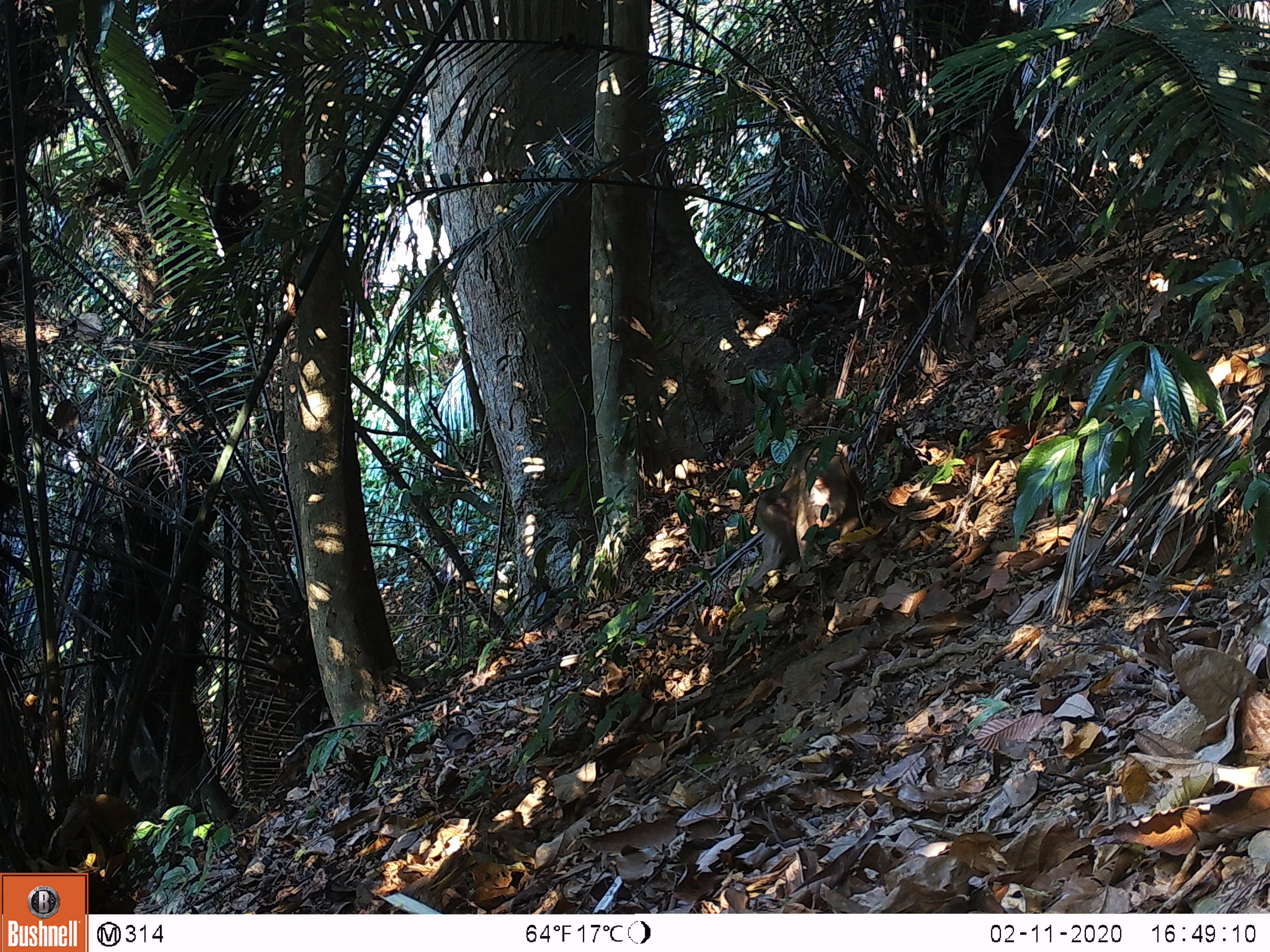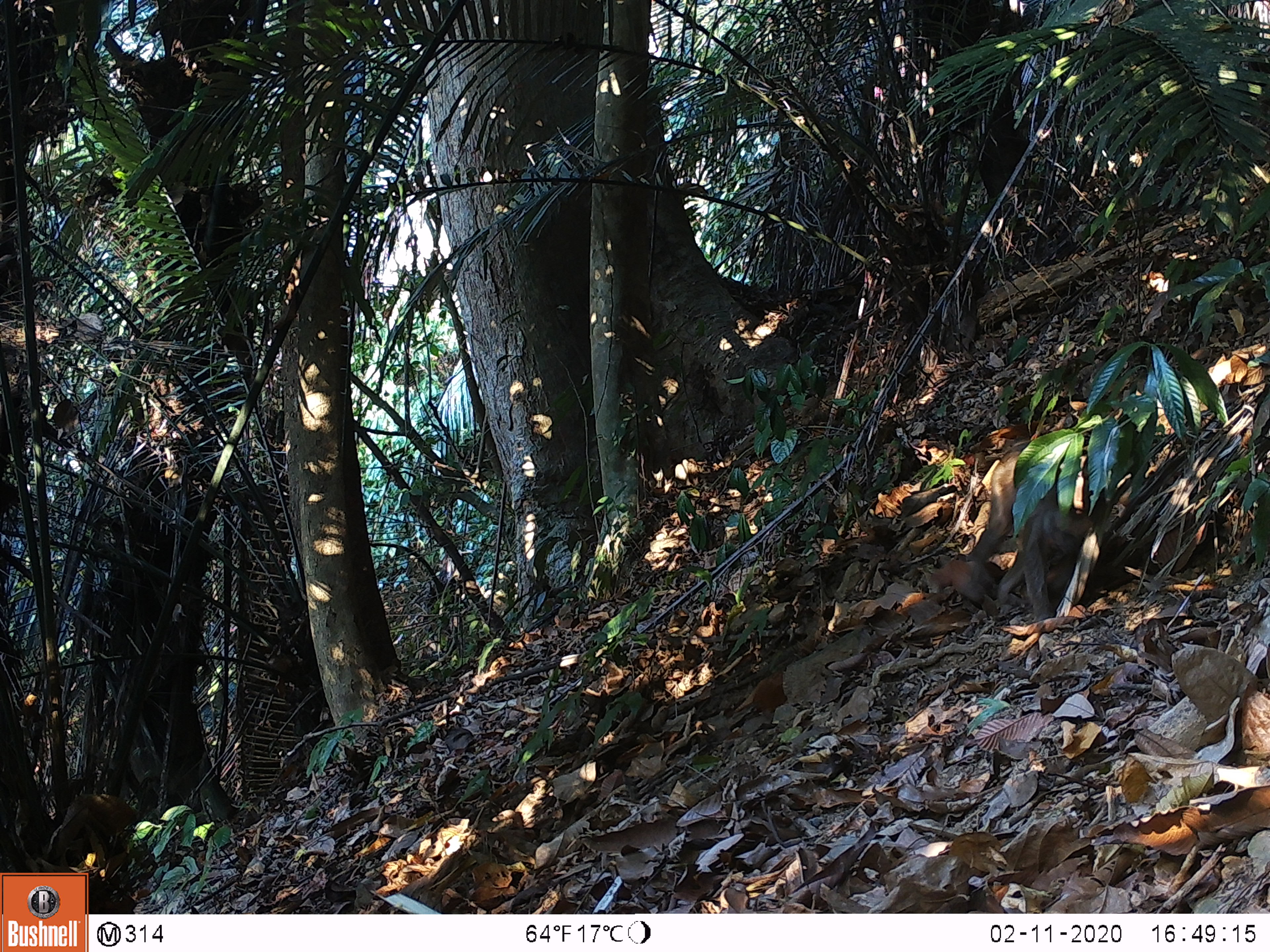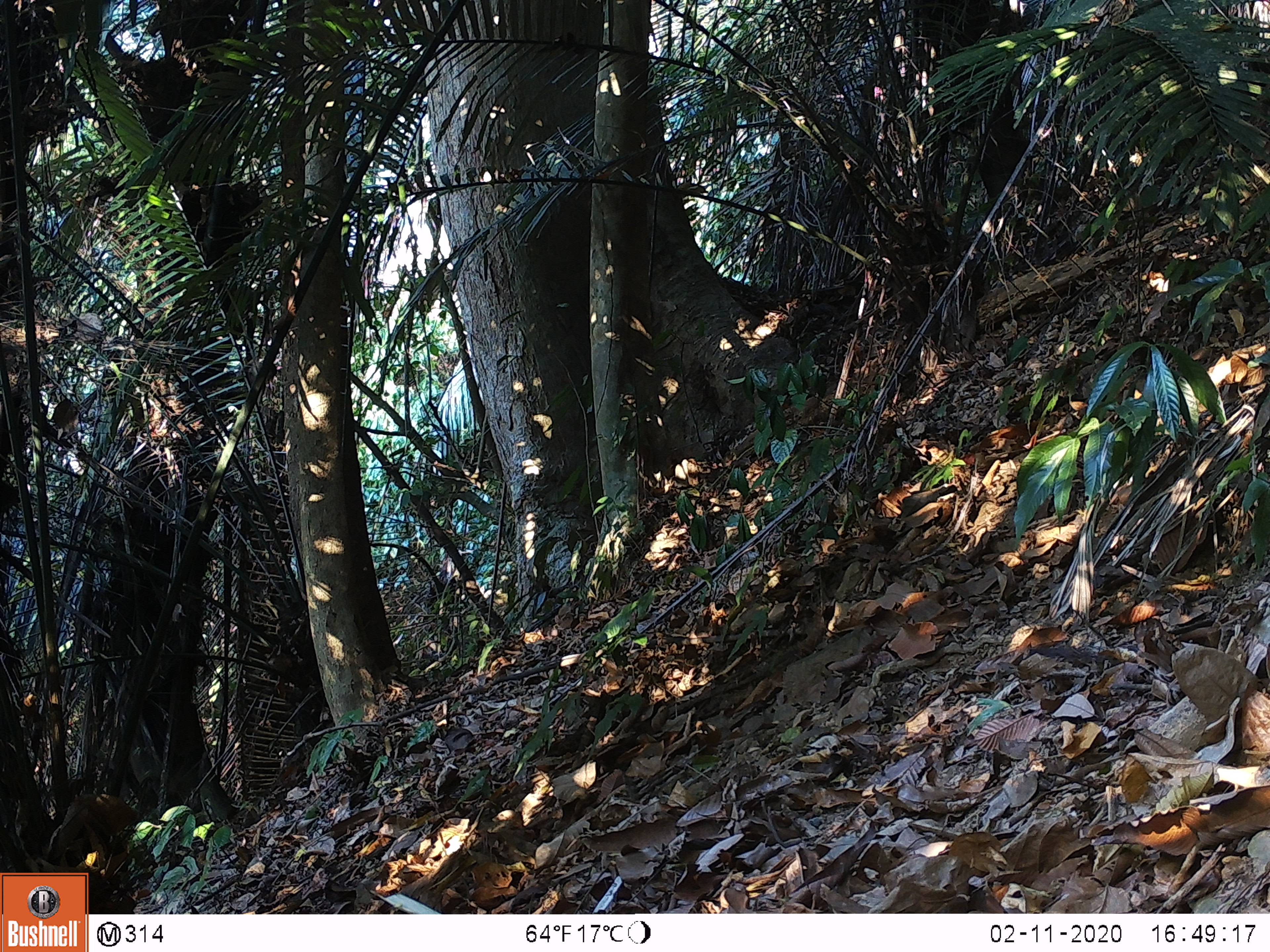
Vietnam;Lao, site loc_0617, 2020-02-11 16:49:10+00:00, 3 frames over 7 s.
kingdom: Animalia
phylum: Chordata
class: Mammalia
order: Primates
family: Cercopithecidae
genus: Macaca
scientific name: Macaca nemestrina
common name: pig-tailed macaque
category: pig tailed macaque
Pig tailed macaque (pig-tailed macaque) (Macaca nemestrina). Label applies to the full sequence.